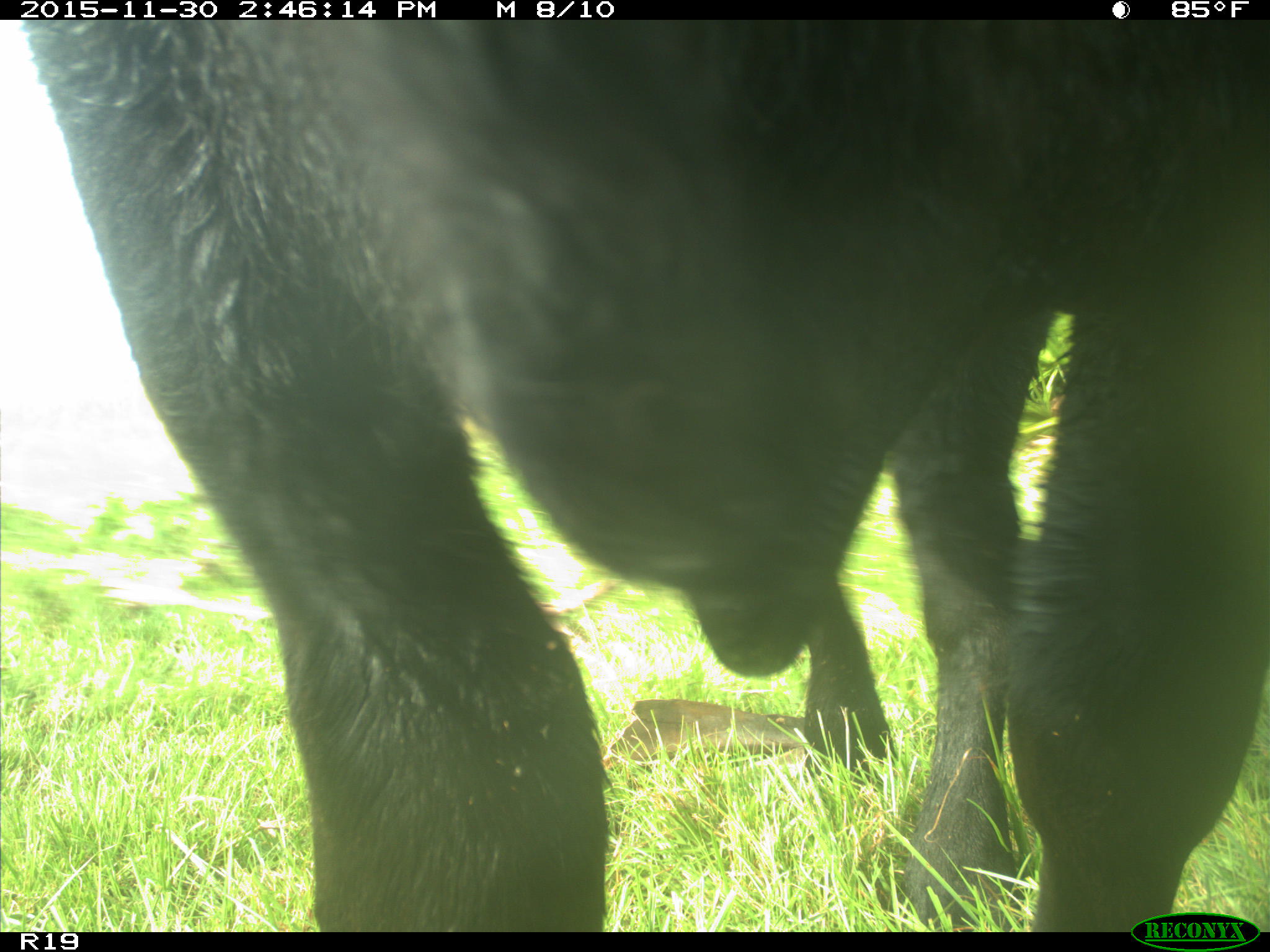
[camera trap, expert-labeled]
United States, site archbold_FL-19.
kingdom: Animalia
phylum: Chordata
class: Mammalia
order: Artiodactyla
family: Bovidae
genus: Bos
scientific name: Bos taurus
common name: domestic cow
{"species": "Bos taurus (domestic cow)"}